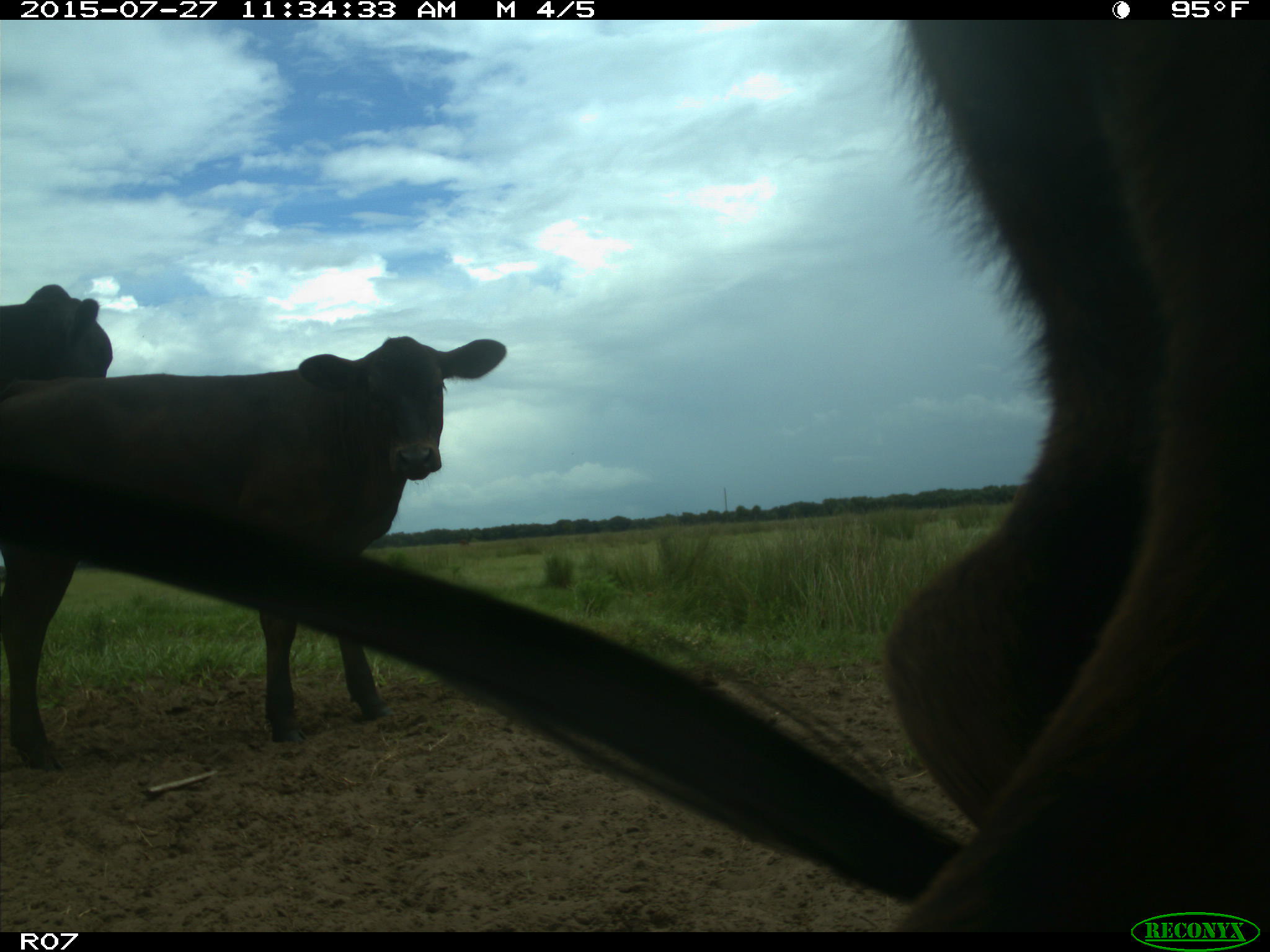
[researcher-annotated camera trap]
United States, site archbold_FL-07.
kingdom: Animalia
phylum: Chordata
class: Mammalia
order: Artiodactyla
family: Bovidae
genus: Bos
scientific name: Bos taurus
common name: domestic cow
Bos taurus (domestic cow).